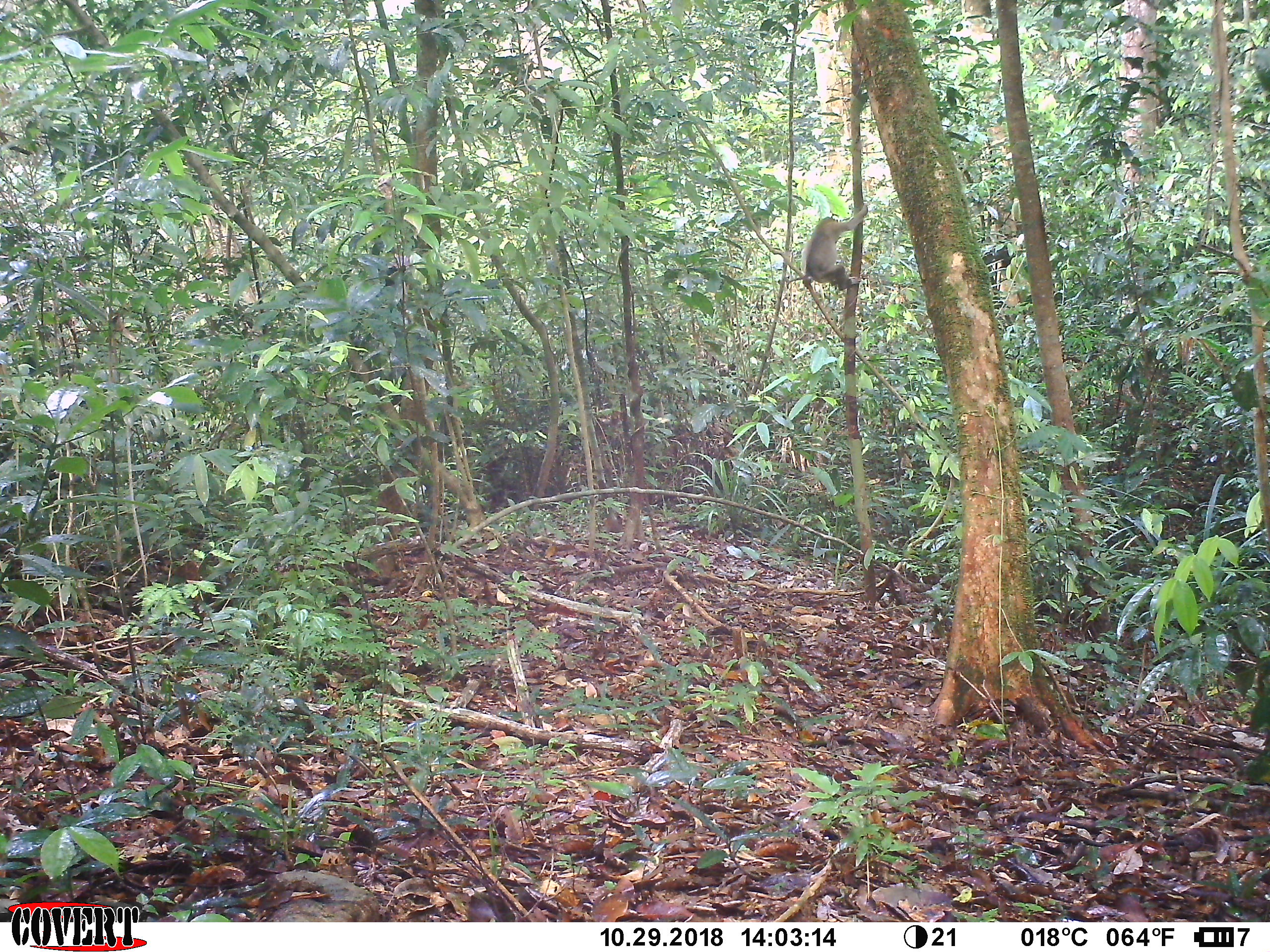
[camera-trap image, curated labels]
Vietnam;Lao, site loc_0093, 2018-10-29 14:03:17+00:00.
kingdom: Animalia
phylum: Chordata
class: Mammalia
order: Primates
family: Cercopithecidae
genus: Macaca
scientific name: Macaca nemestrina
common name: pig-tailed macaque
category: pig tailed macaque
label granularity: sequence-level